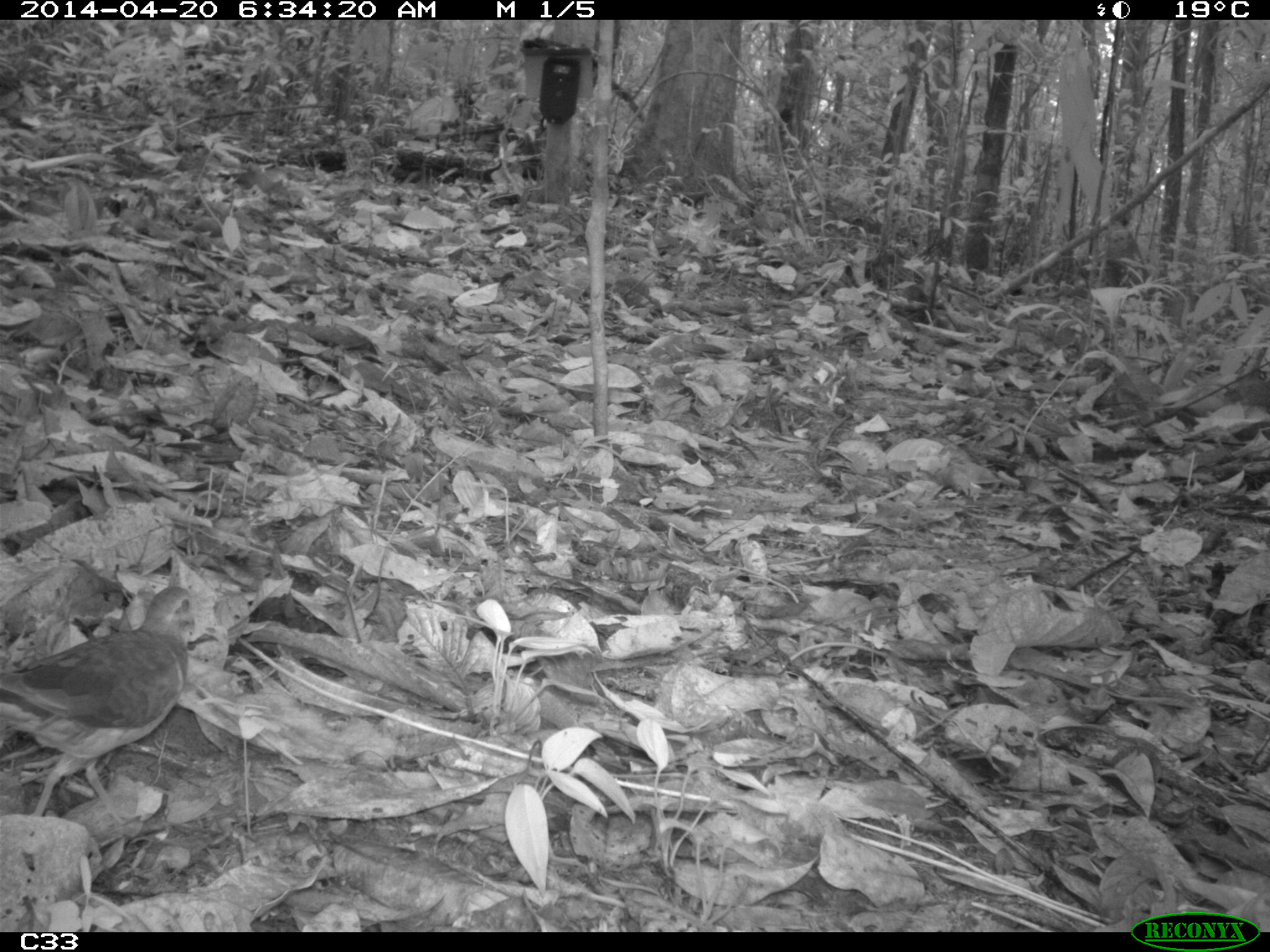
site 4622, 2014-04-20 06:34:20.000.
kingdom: Animalia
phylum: Chordata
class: Aves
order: Columbiformes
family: Columbidae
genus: Leptotila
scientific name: Leptotila rufaxilla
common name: gray-fronted dove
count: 1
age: adult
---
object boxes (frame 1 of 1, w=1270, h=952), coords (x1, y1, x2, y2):
leptotila rufaxilla: (0, 584, 191, 824)